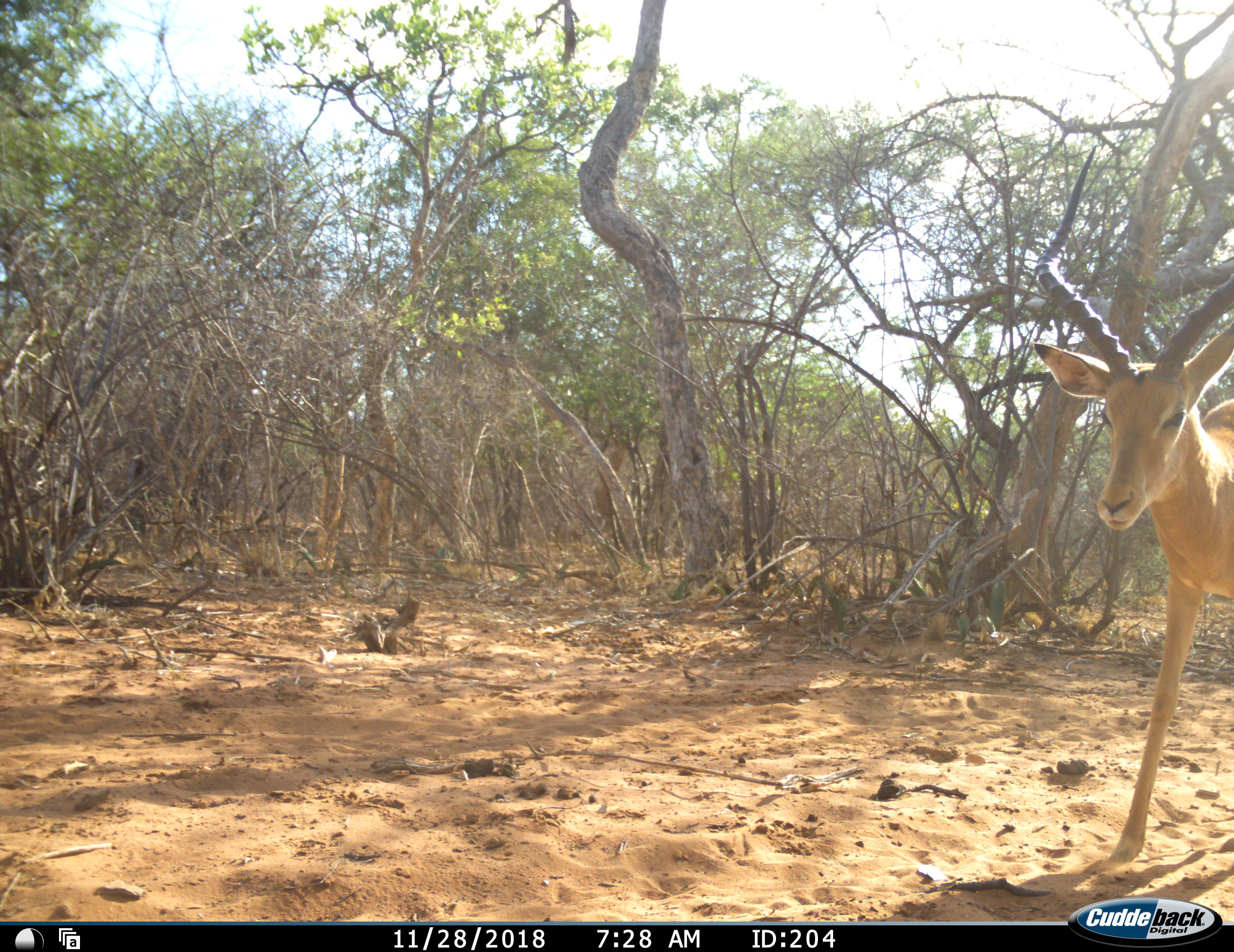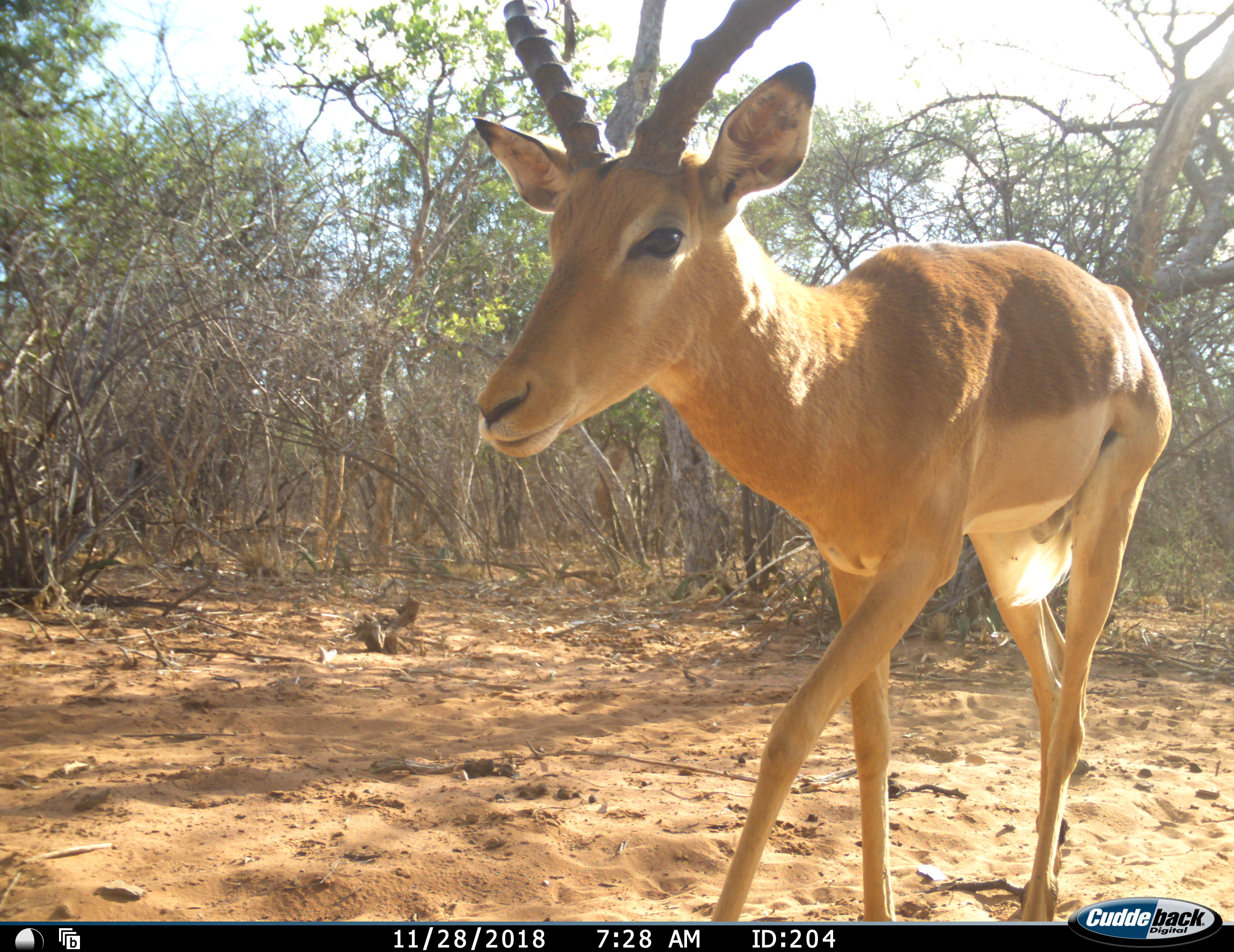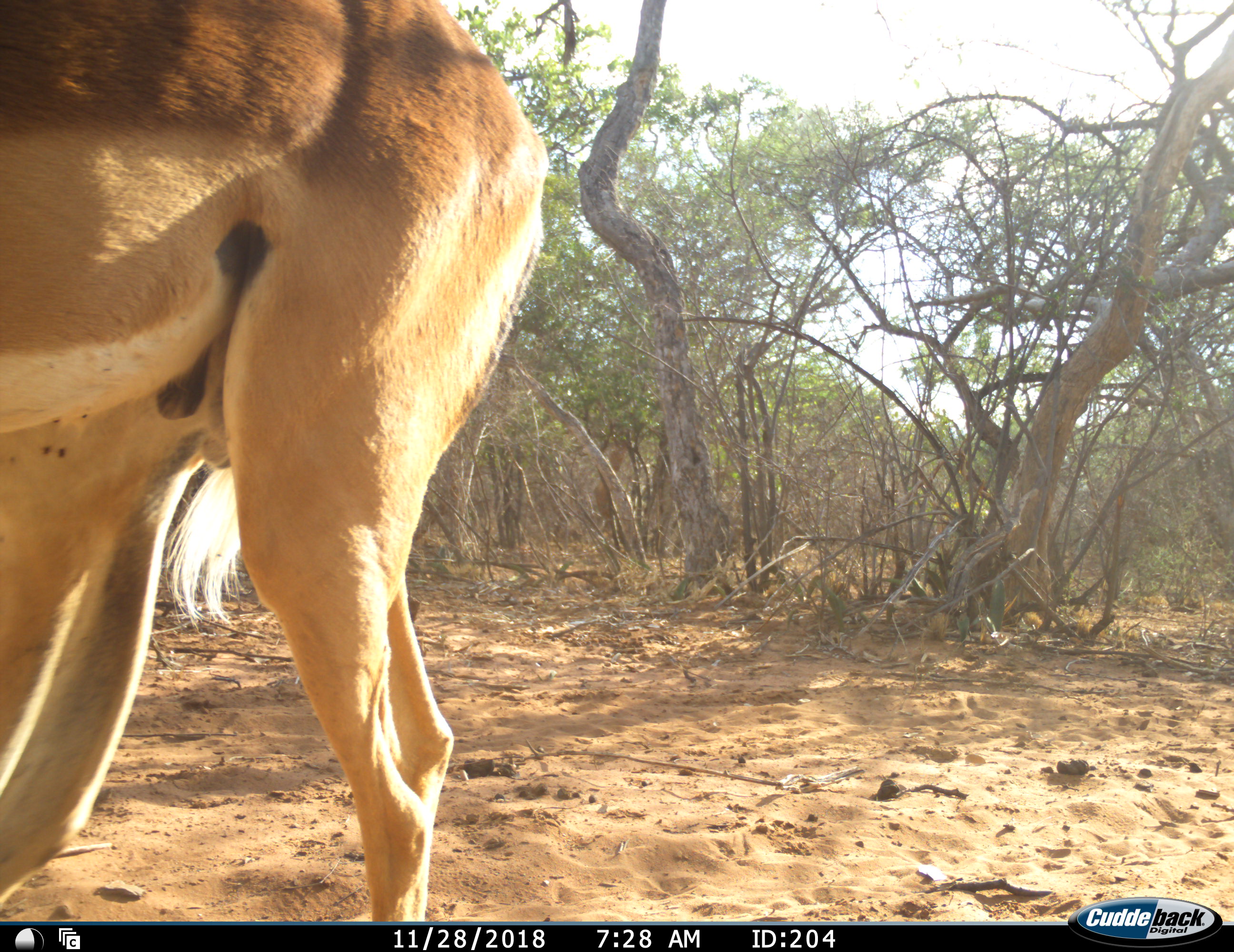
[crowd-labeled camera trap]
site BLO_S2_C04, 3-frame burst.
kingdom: Animalia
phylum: Chordata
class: Mammalia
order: Artiodactyla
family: Bovidae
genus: Aepyceros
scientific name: Aepyceros melampus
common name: impala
Impala (Aepyceros melampus), count 1. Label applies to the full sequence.